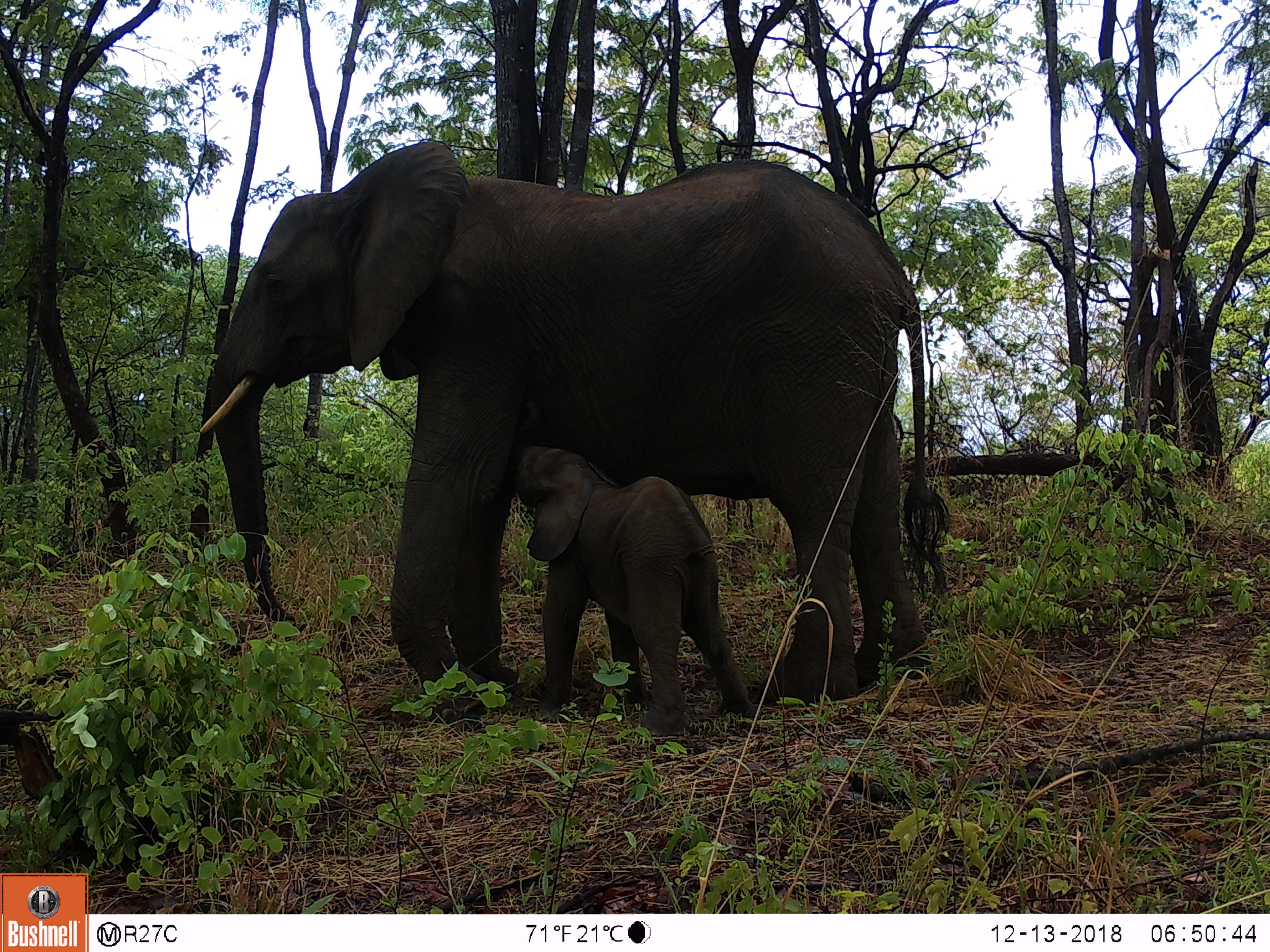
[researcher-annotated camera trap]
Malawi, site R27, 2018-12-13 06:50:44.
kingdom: Animalia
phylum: Chordata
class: Mammalia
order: Proboscidea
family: Elephantidae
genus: Loxodonta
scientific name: Loxodonta africana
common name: african savanna elephant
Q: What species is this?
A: African savanna elephant (Loxodonta africana).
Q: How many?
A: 2.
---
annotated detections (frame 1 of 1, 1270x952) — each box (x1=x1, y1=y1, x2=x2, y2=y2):
african savanna elephant: (x1=189, y1=125, x2=966, y2=709); (x1=501, y1=398, x2=757, y2=718)